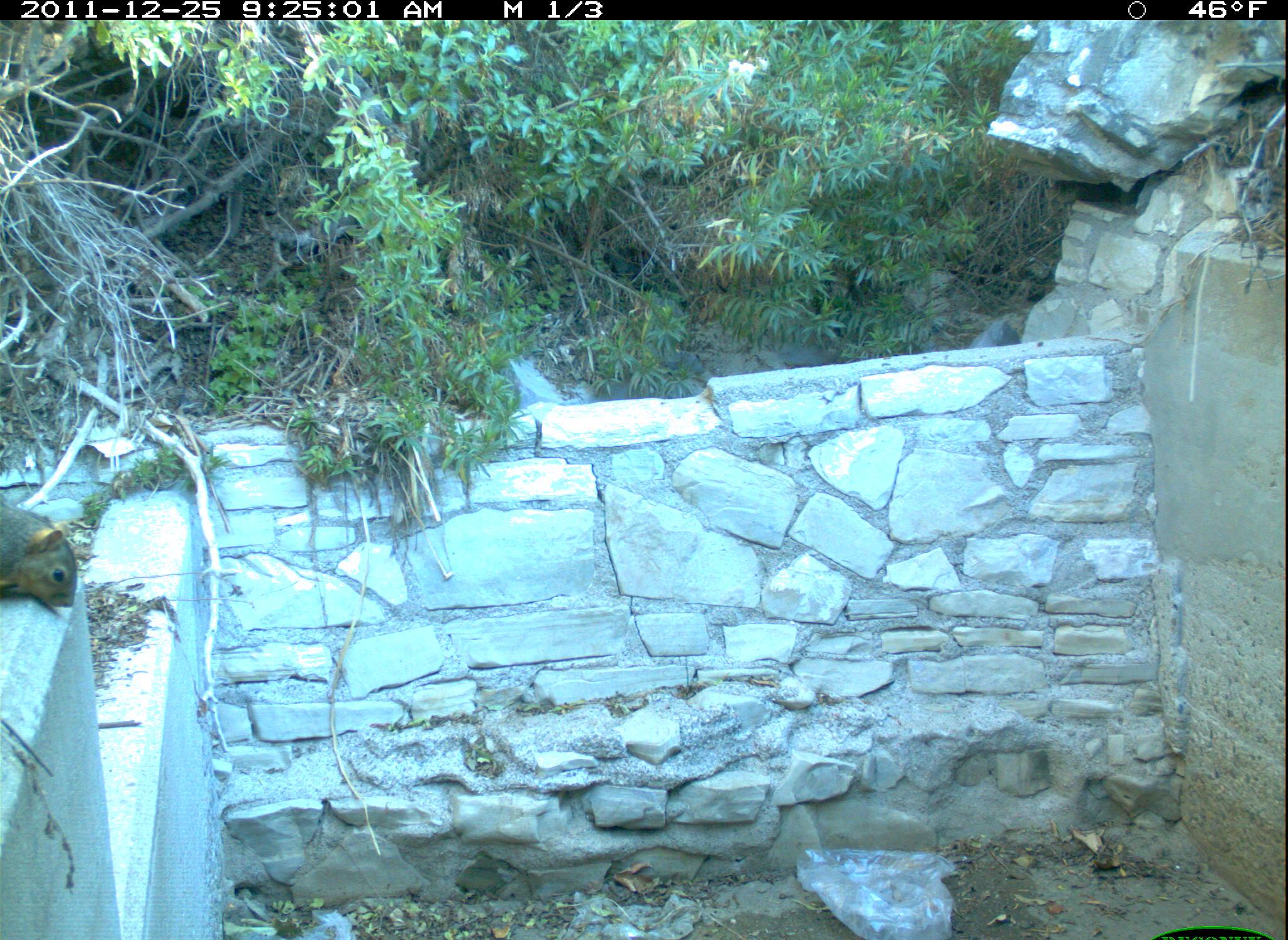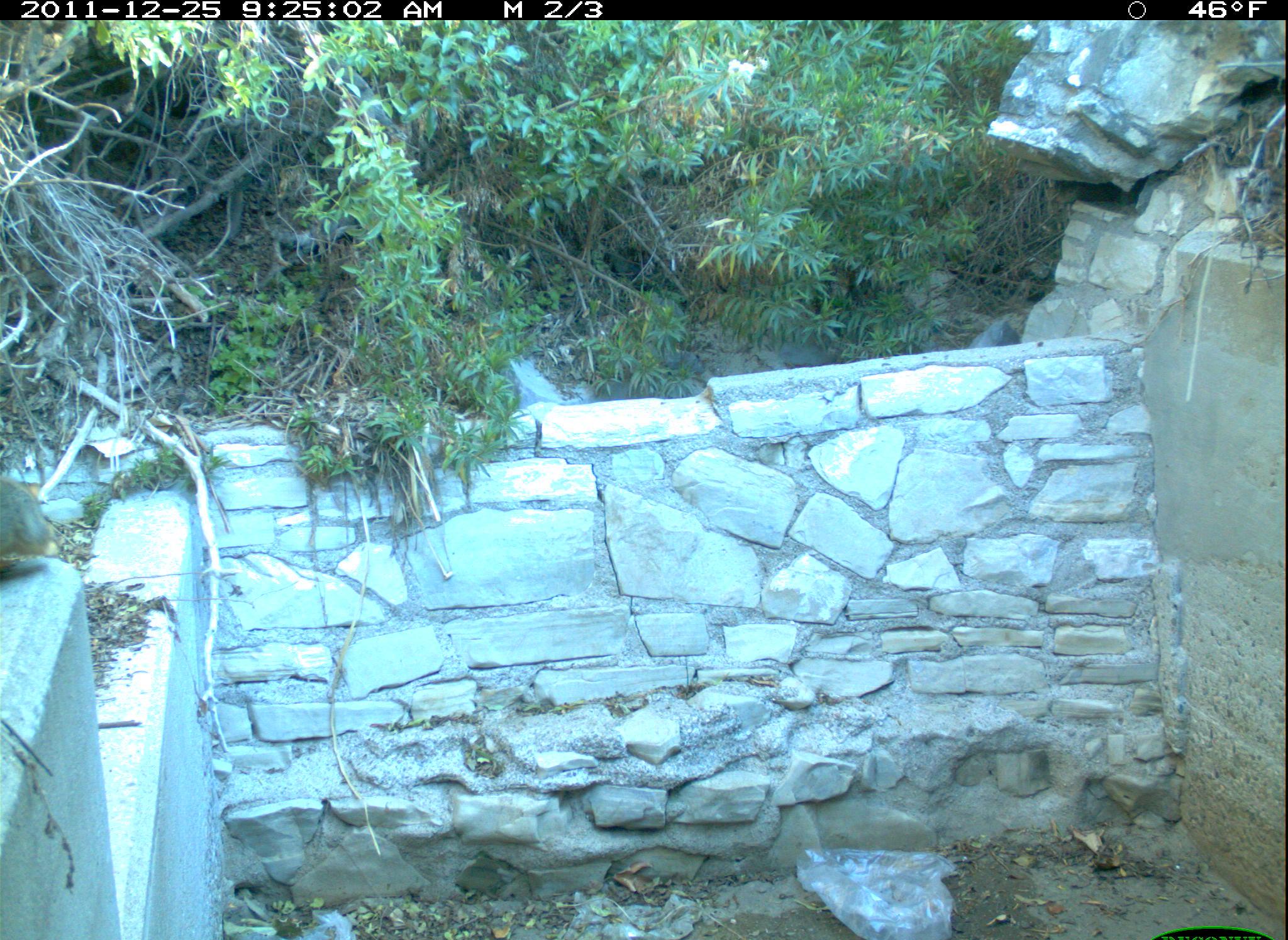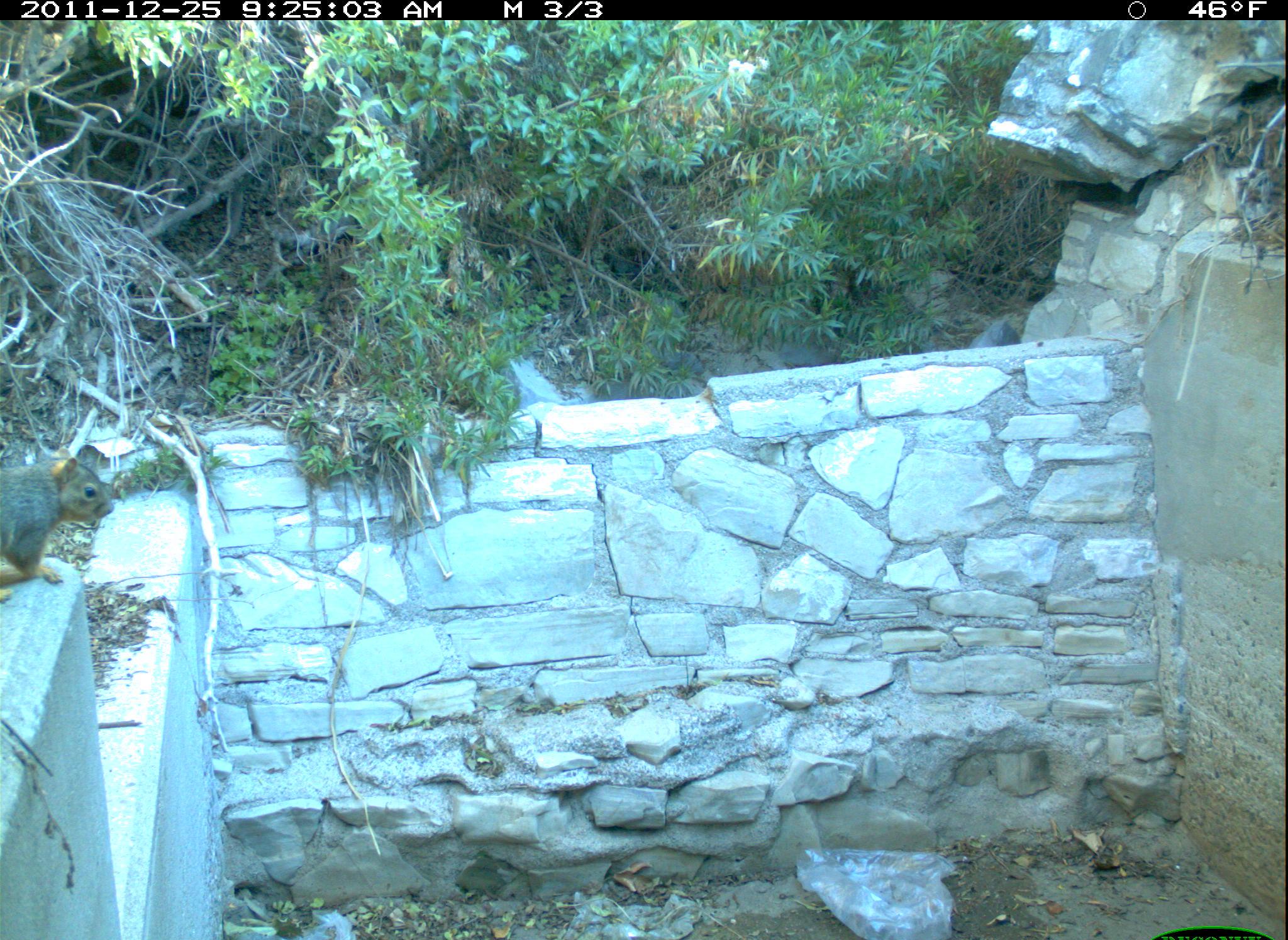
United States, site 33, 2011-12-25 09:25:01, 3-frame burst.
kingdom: Animalia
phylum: Chordata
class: Mammalia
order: Rodentia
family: Sciuridae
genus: Sciurus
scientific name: Sciurus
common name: squirrel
Squirrel (Sciurus).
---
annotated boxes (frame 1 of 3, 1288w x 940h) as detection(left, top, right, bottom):
squirrel: detection(2, 499, 95, 622)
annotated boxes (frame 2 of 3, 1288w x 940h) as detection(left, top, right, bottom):
squirrel: detection(3, 462, 66, 575)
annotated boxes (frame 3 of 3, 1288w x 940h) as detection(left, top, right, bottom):
squirrel: detection(3, 445, 130, 593)